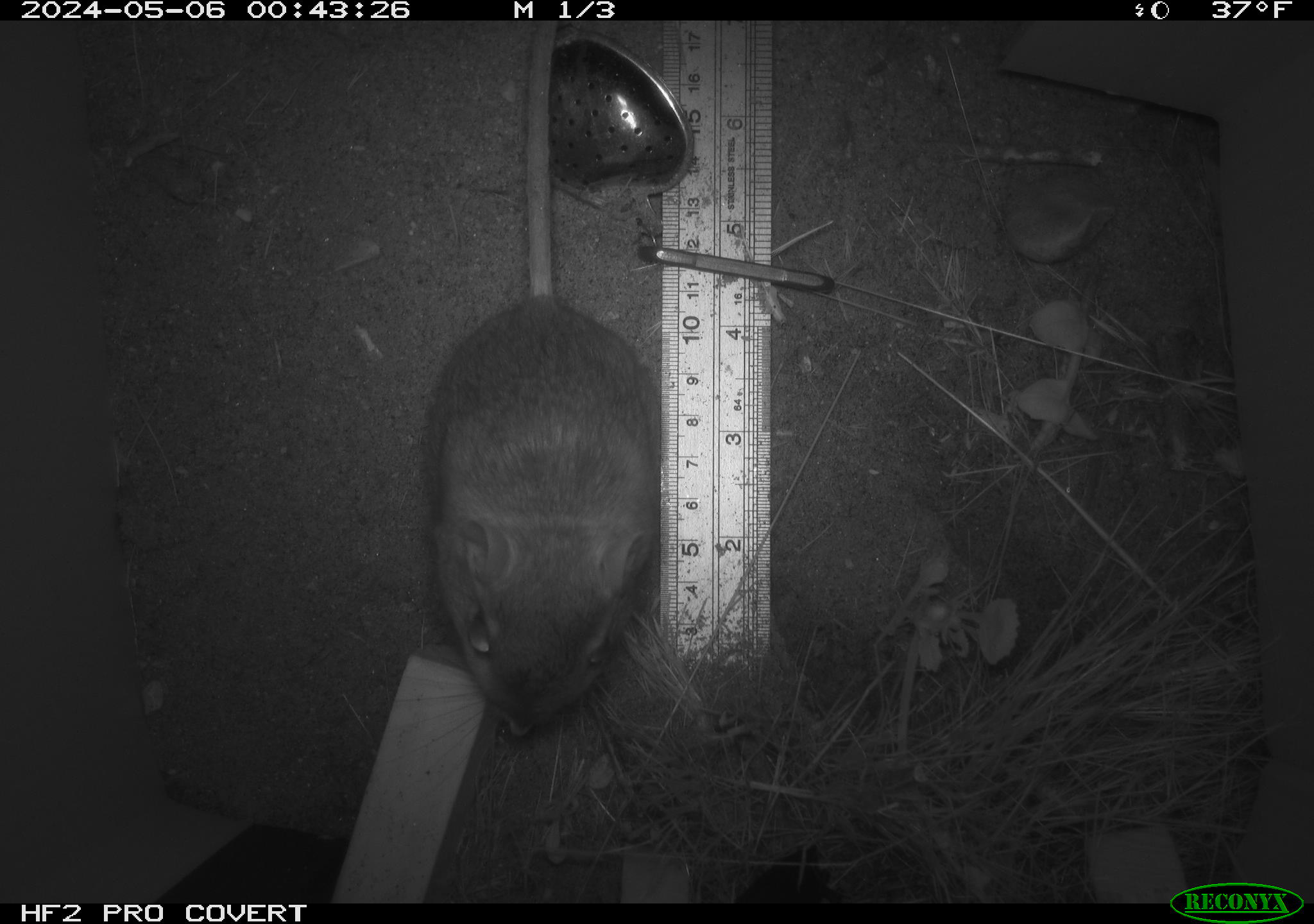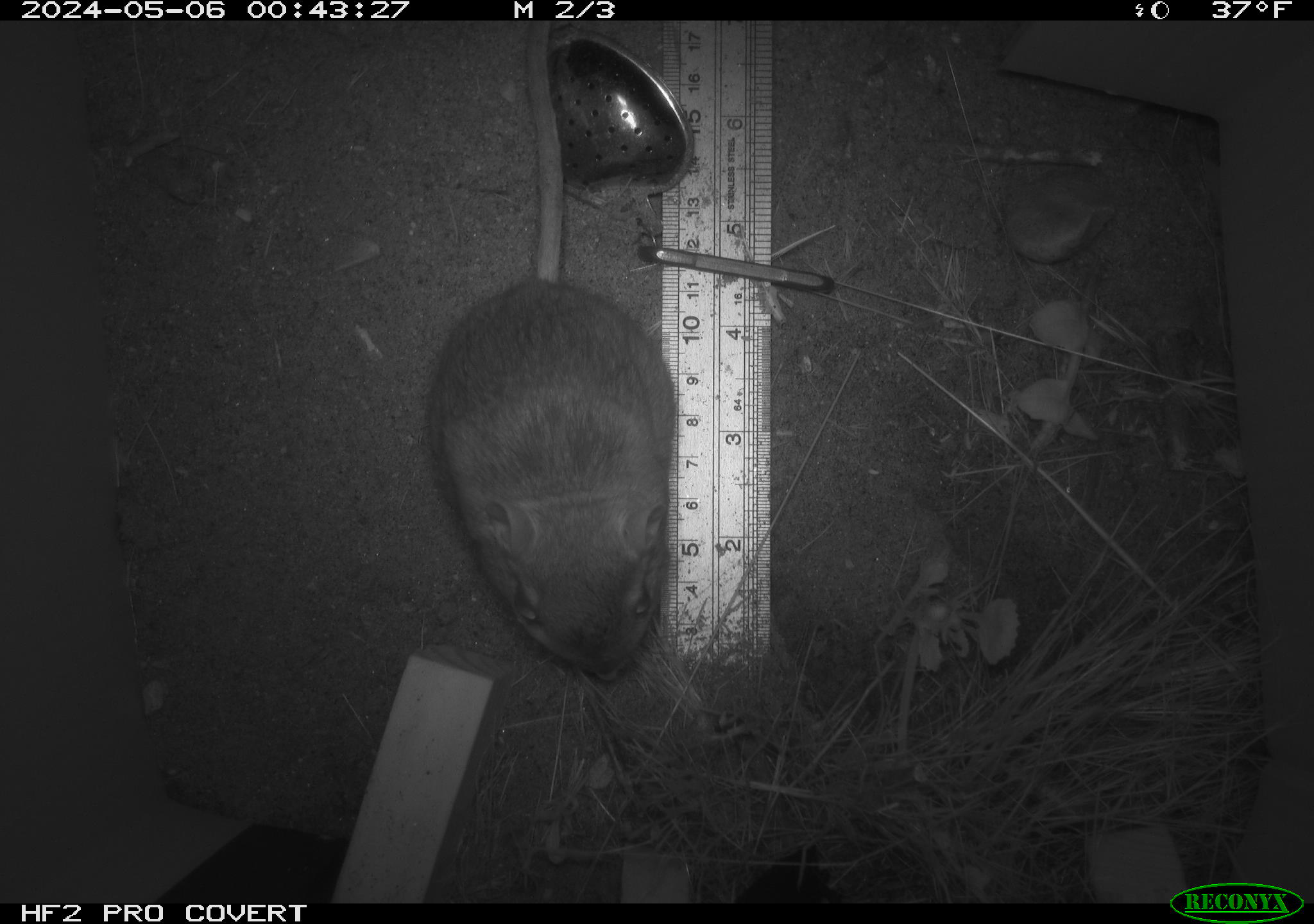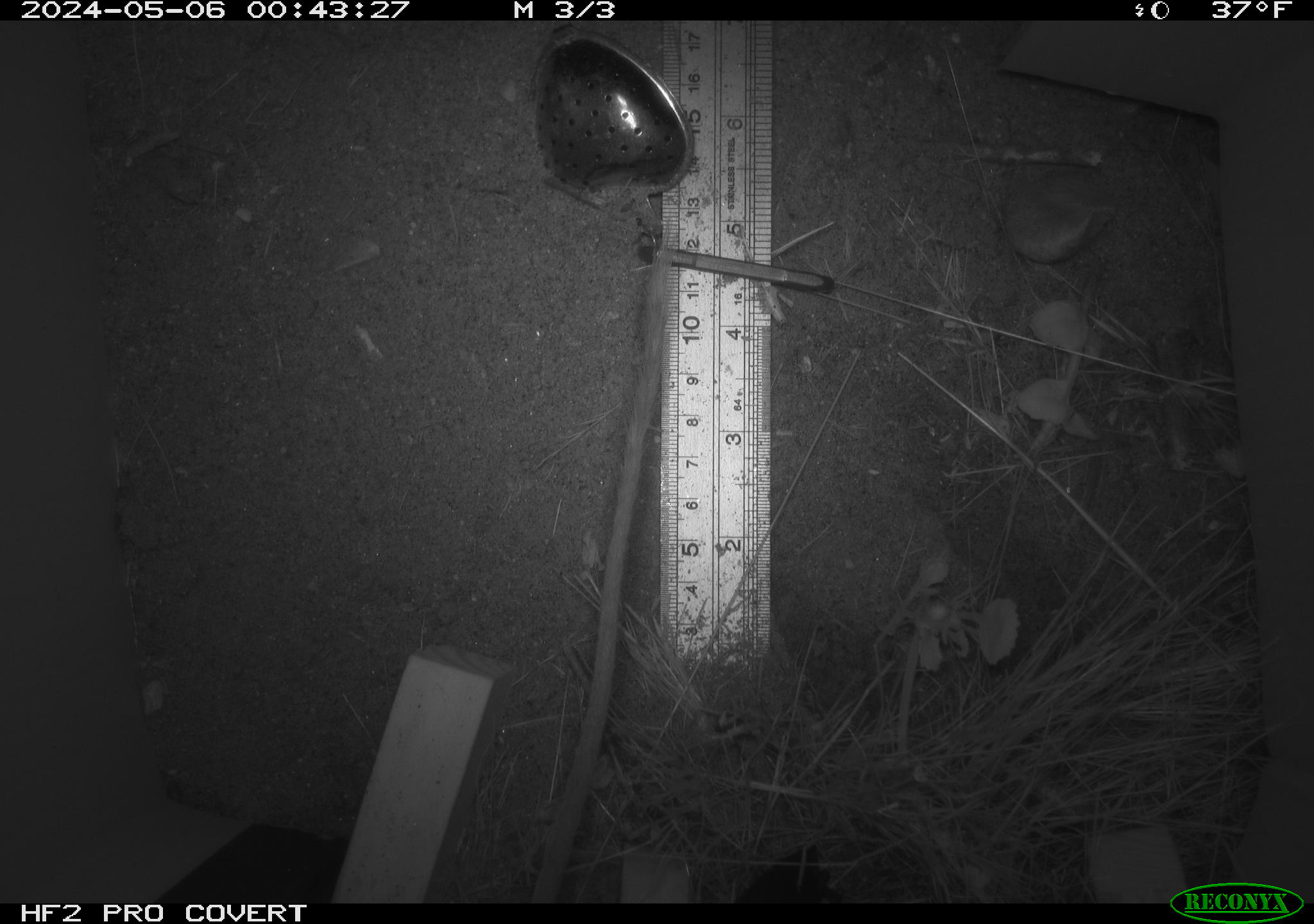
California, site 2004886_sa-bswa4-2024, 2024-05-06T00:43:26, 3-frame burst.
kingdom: Animalia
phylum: Chordata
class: Mammalia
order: Rodentia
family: Heteromyidae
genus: Dipodomys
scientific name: Dipodomys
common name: kangaroo rats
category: dipodomys species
Dipodomys species (kangaroo rats) (Dipodomys).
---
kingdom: Animalia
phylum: Chordata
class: Mammalia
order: Rodentia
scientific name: Rodentia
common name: rodent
Rodent (Rodentia).